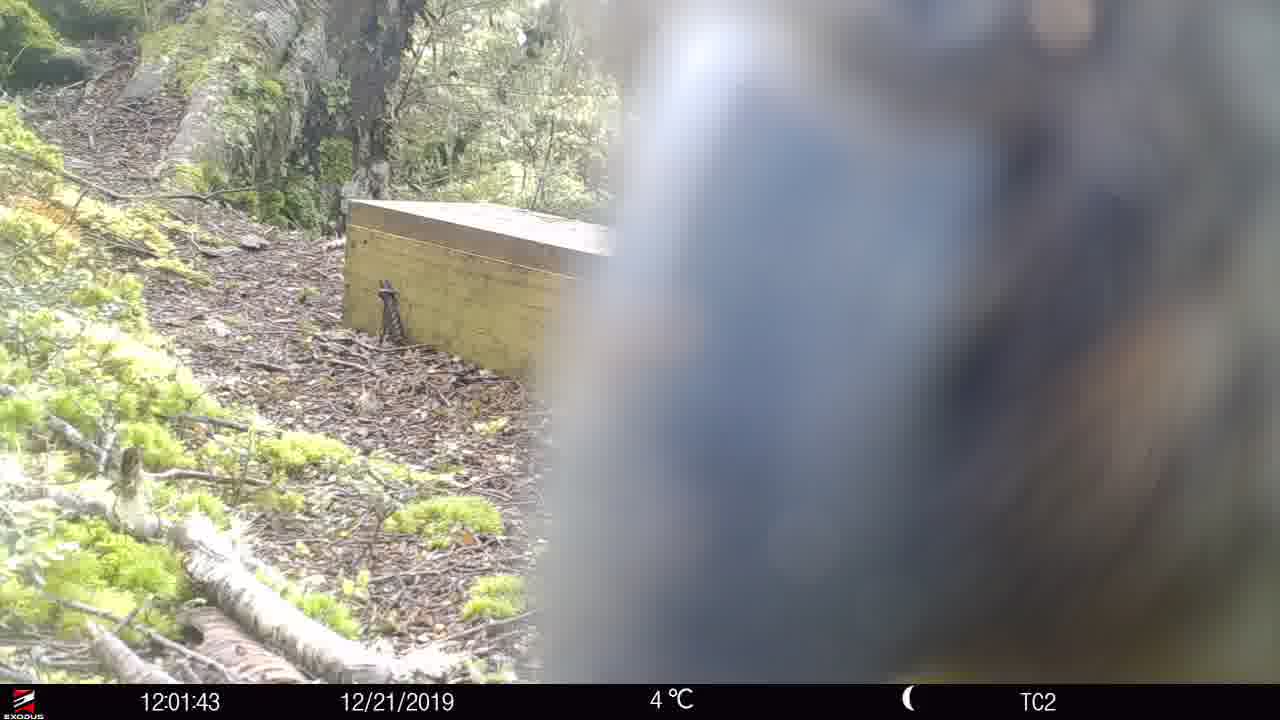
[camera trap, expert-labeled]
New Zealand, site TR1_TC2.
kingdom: Animalia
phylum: Chordata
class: Aves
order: Psittaciformes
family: Strigopidae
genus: Nestor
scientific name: Nestor notabilis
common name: kea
Kea (Nestor notabilis).